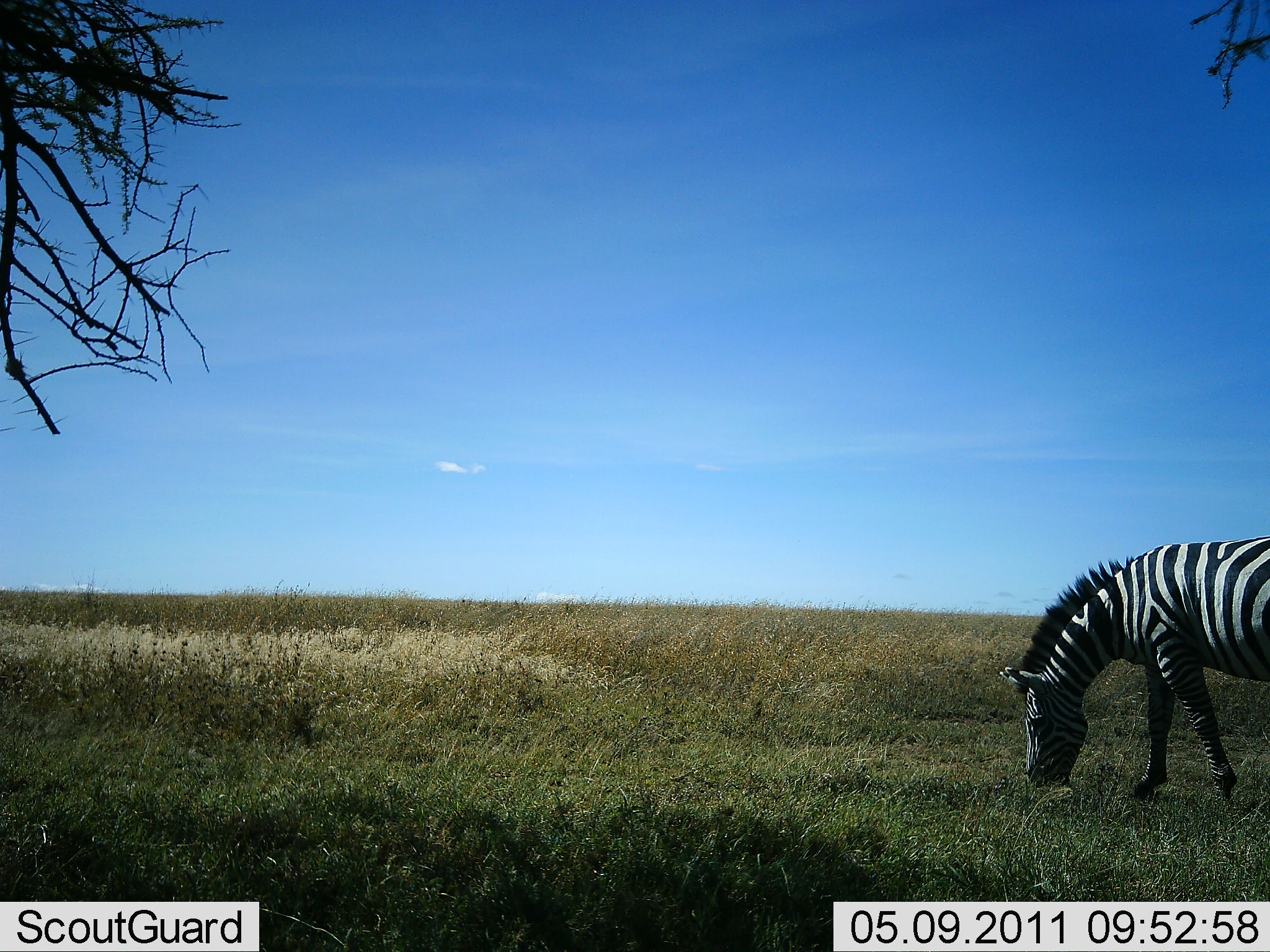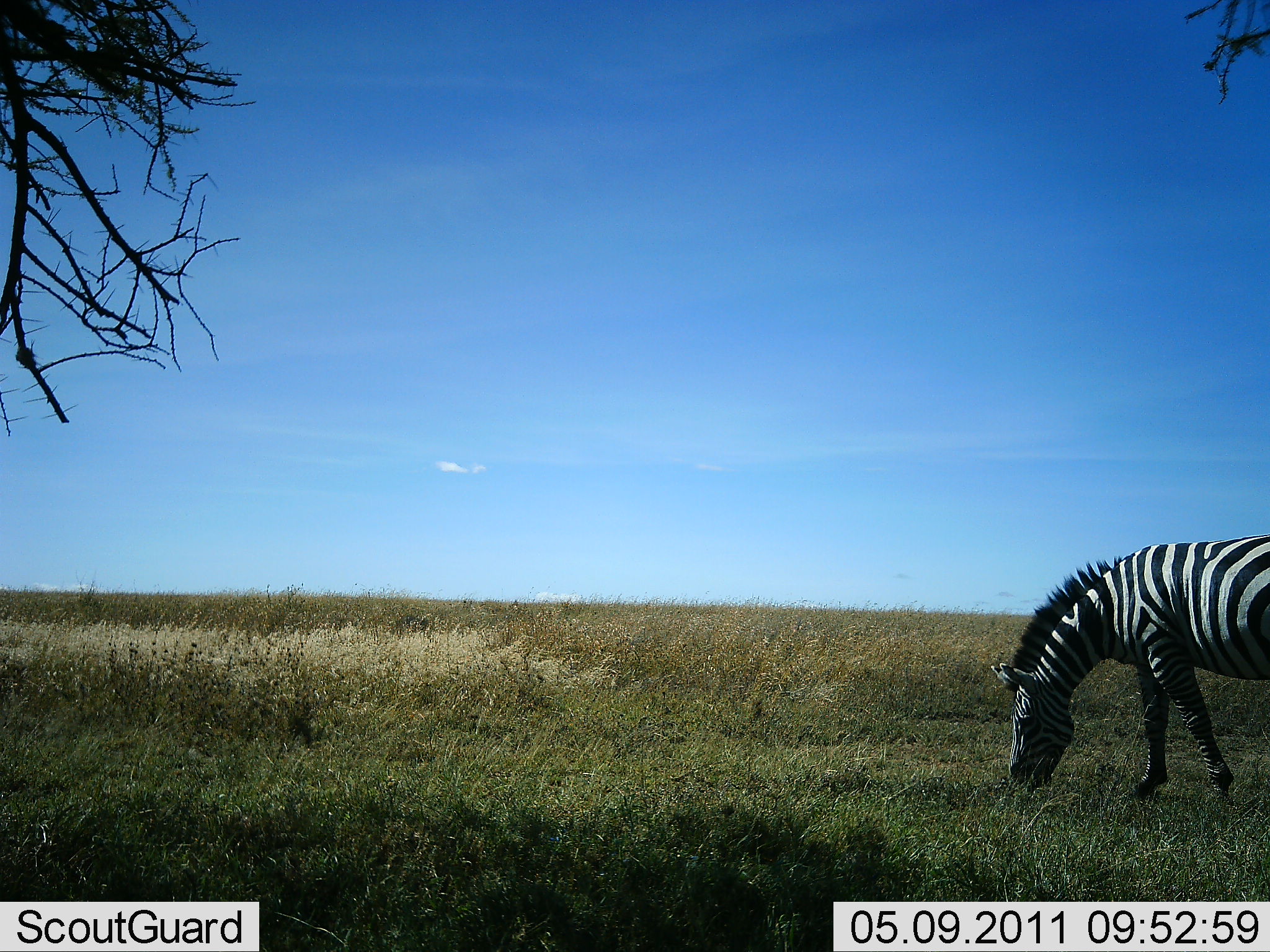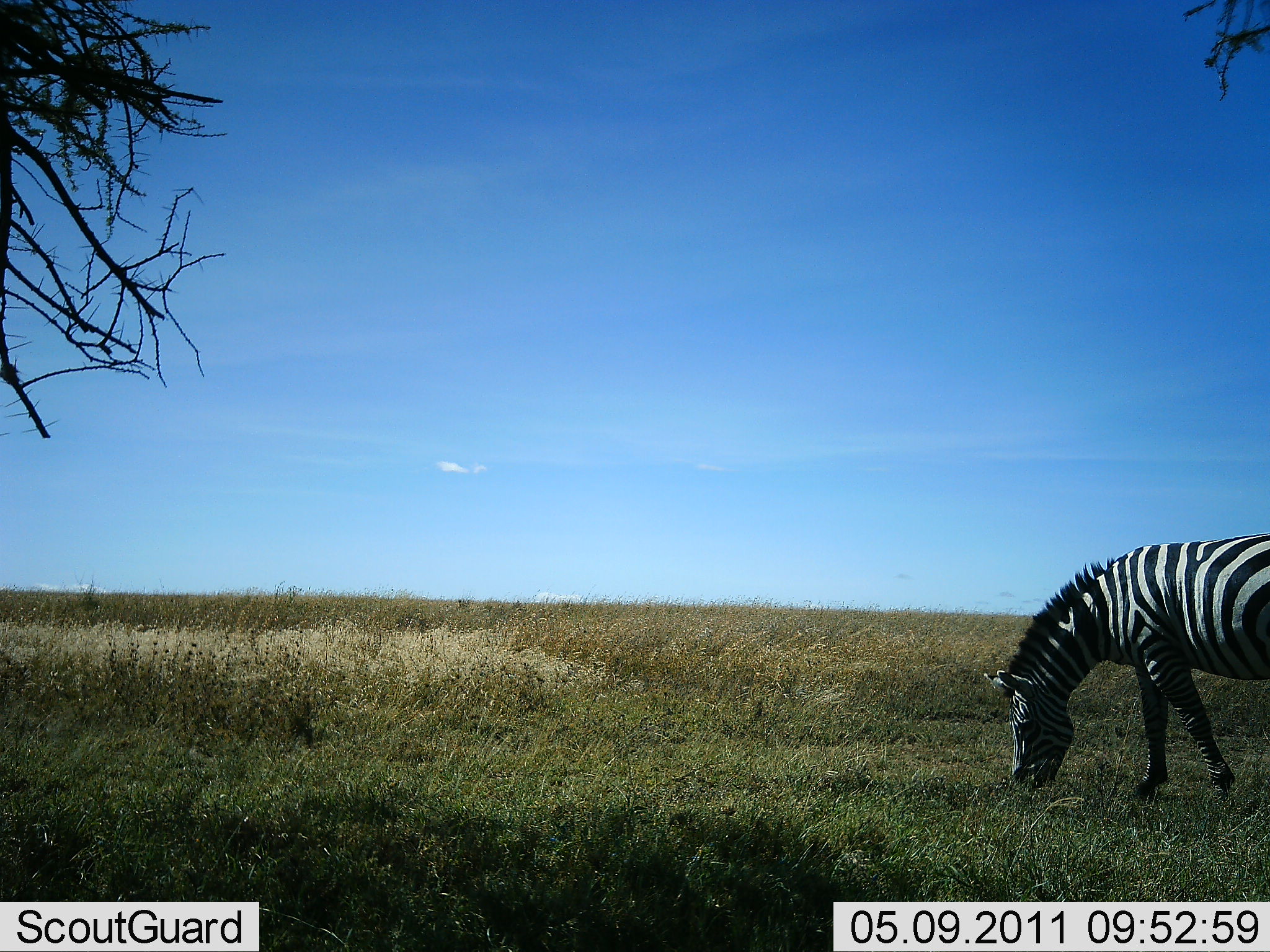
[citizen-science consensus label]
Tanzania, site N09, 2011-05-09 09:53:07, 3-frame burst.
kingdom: Animalia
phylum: Chordata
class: Mammalia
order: Perissodactyla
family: Equidae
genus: Equus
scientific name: Equus quagga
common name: plains zebra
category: zebra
Zebra (plains zebra) (Equus quagga), count 1. Behavior (volunteer vote fractions): standing 13%, resting 0%, moving 7%, interacting 0%. Young present (vote fraction): 0%. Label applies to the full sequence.